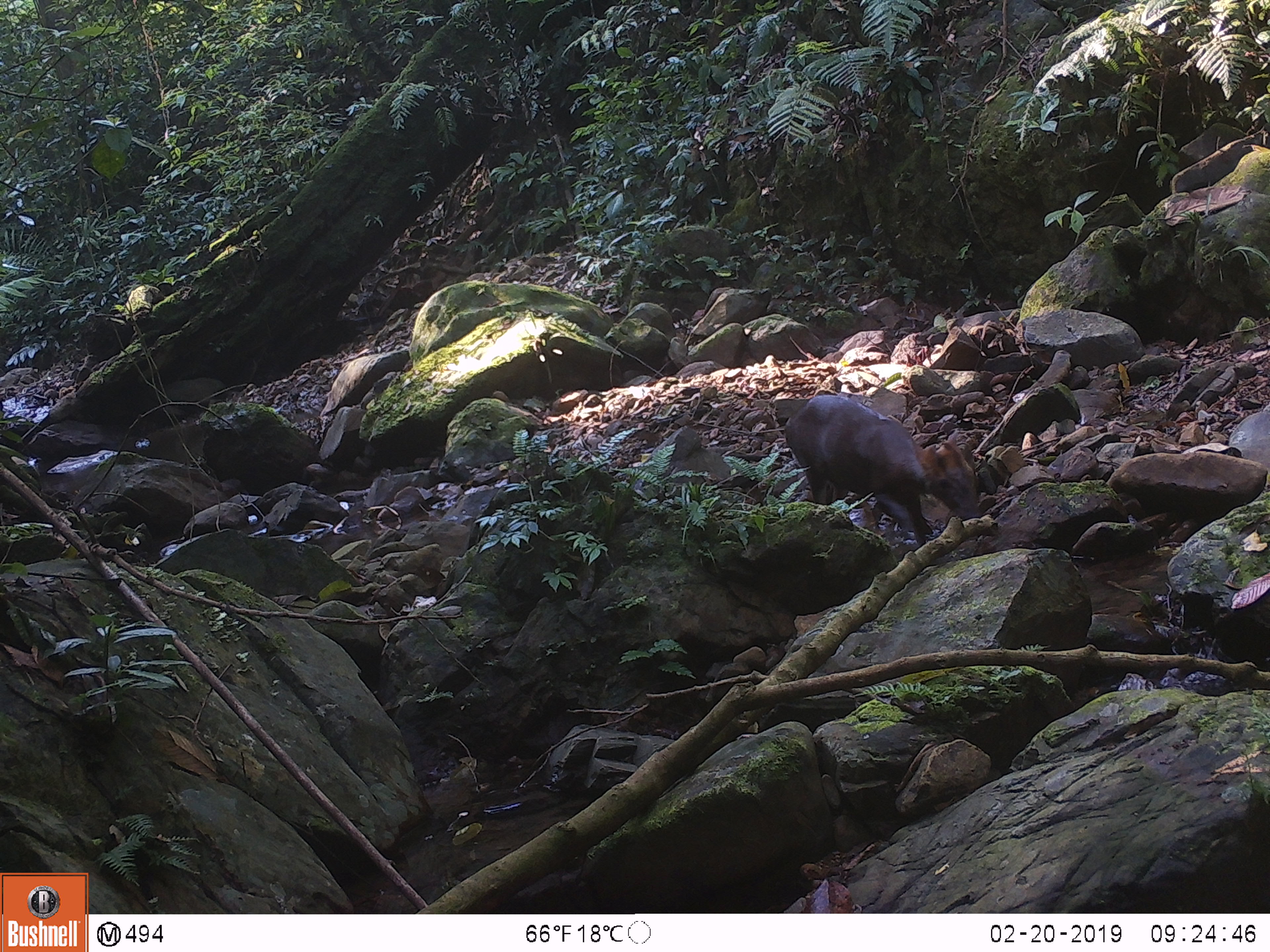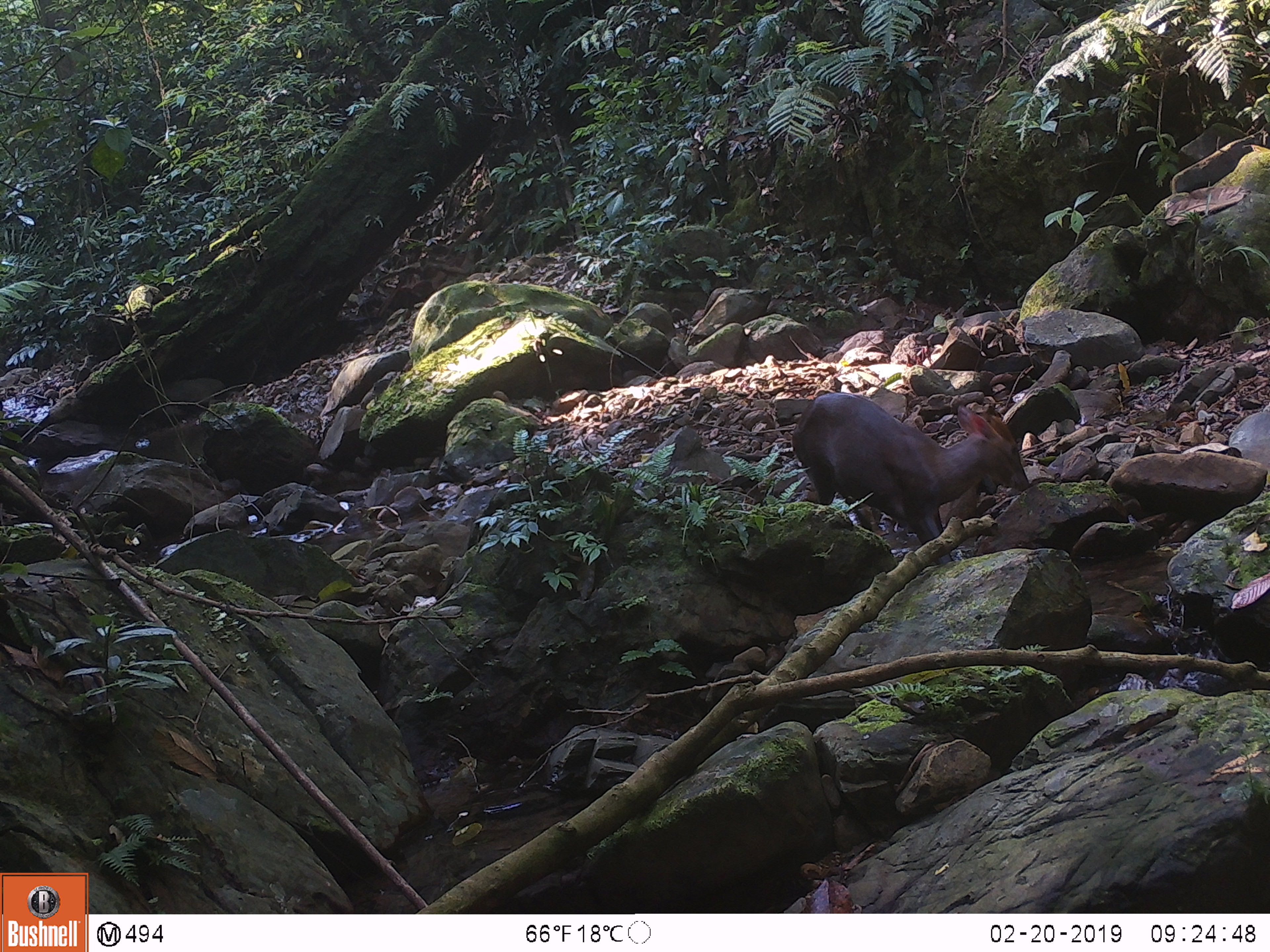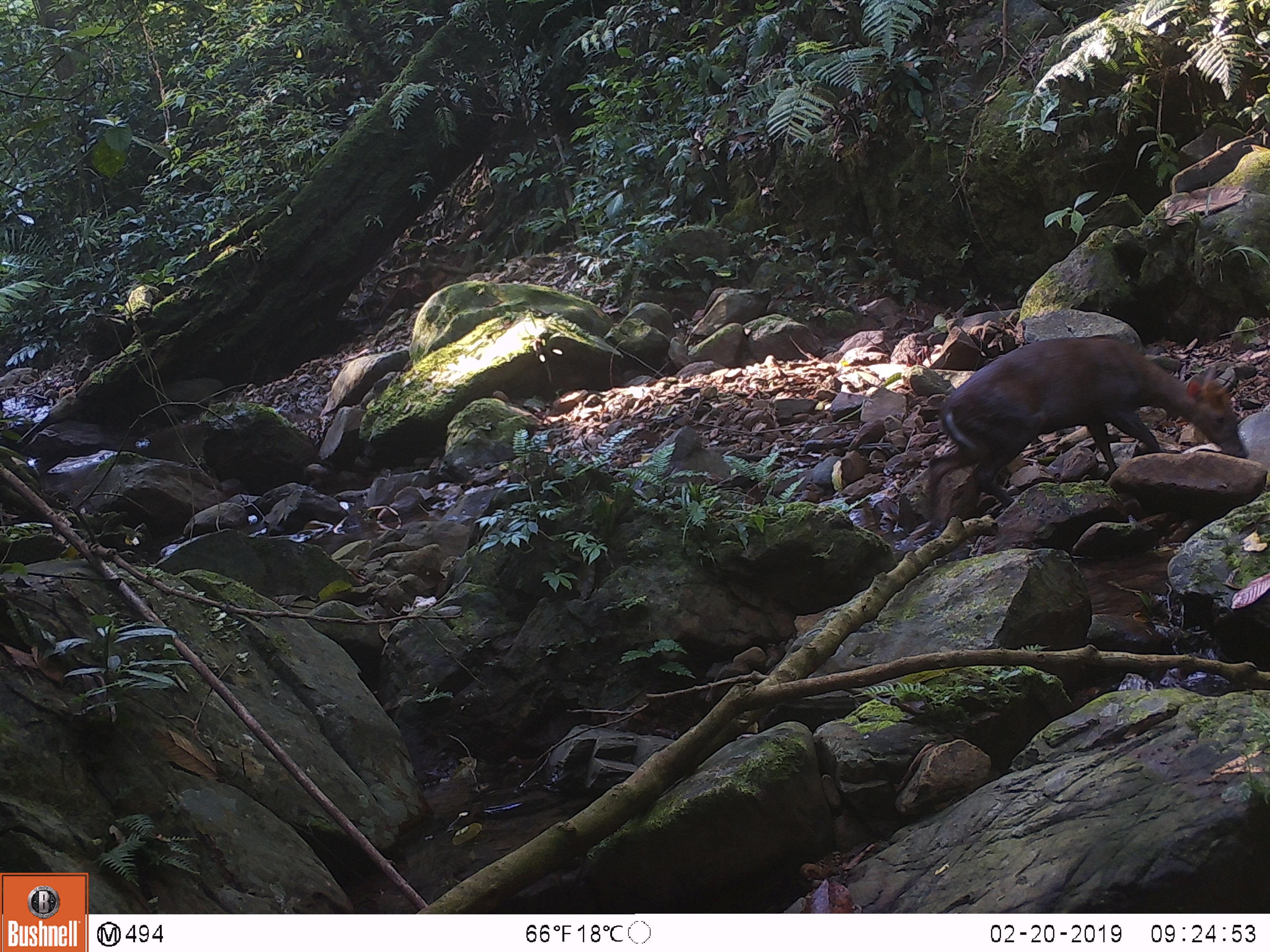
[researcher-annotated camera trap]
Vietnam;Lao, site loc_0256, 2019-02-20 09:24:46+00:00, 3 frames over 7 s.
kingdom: Animalia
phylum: Chordata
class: Mammalia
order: Artiodactyla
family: Cervidae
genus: Muntiacus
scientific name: Muntiacus rooseveltorum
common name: roosevelt's muntjac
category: roosevelts muntjac group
Roosevelts muntjac group (roosevelt's muntjac) (Muntiacus rooseveltorum). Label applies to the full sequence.